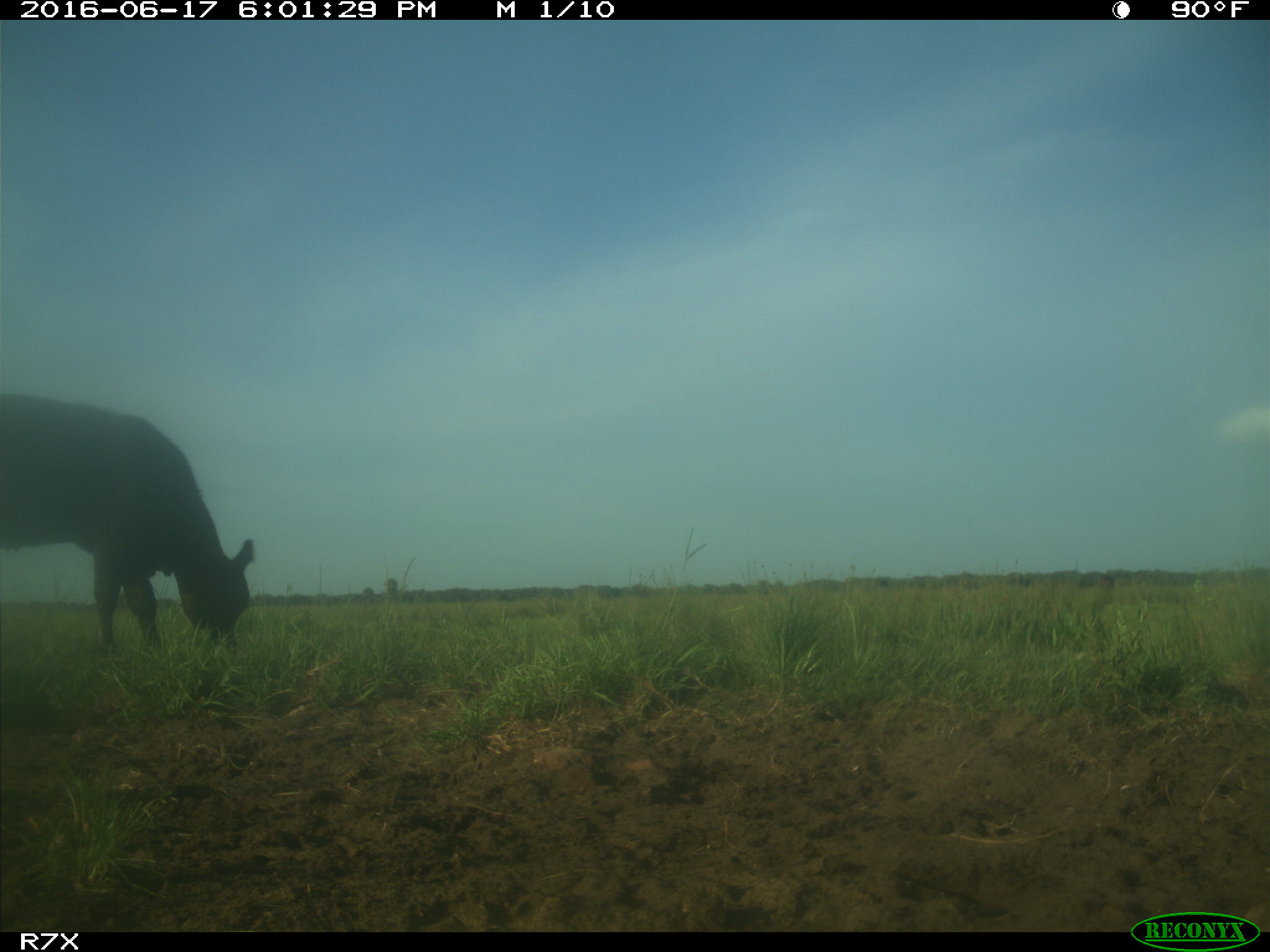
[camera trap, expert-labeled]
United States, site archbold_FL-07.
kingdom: Animalia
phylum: Chordata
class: Mammalia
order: Artiodactyla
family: Bovidae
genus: Bos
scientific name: Bos taurus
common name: domestic cow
Bos taurus (domestic cow).